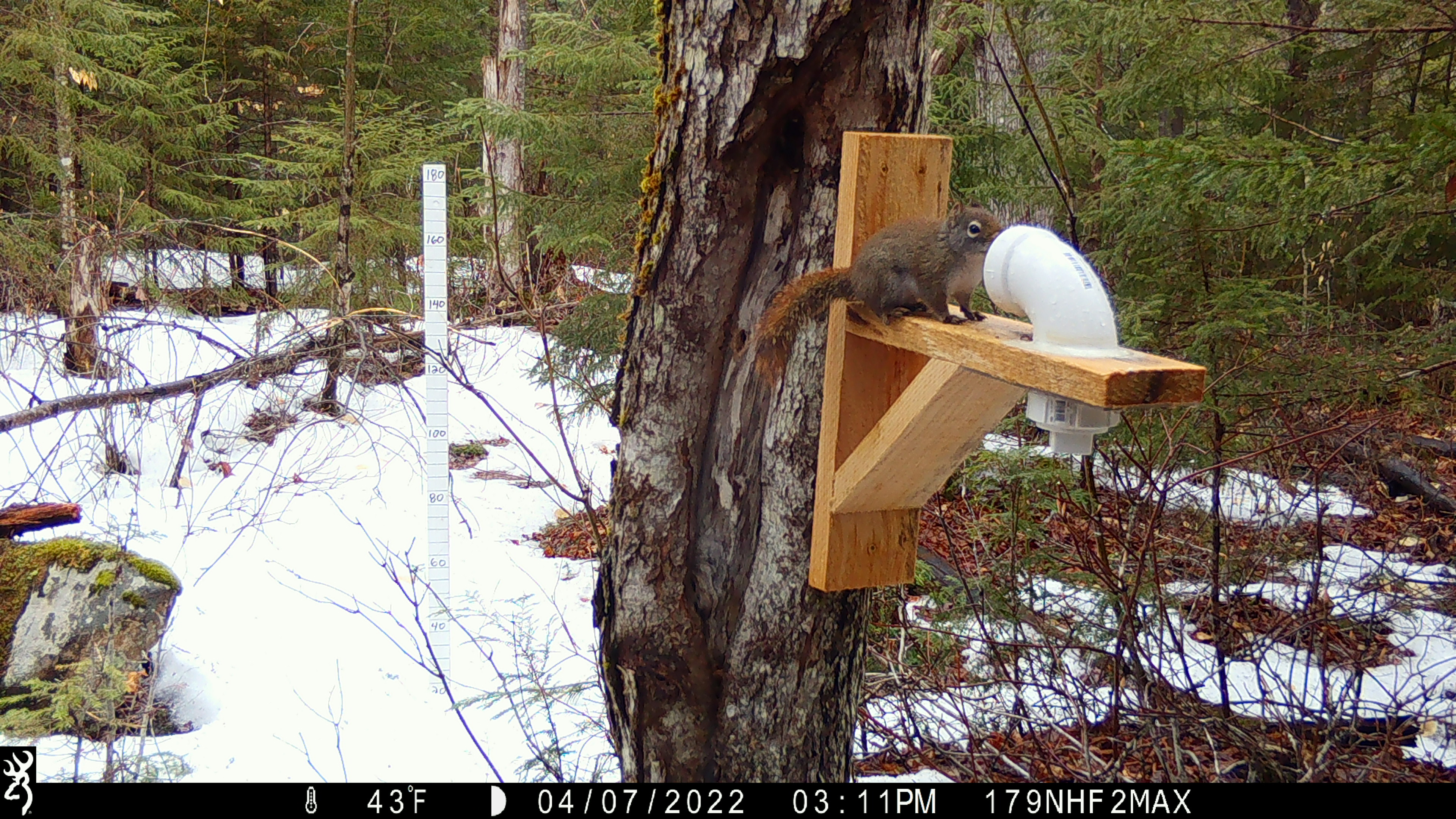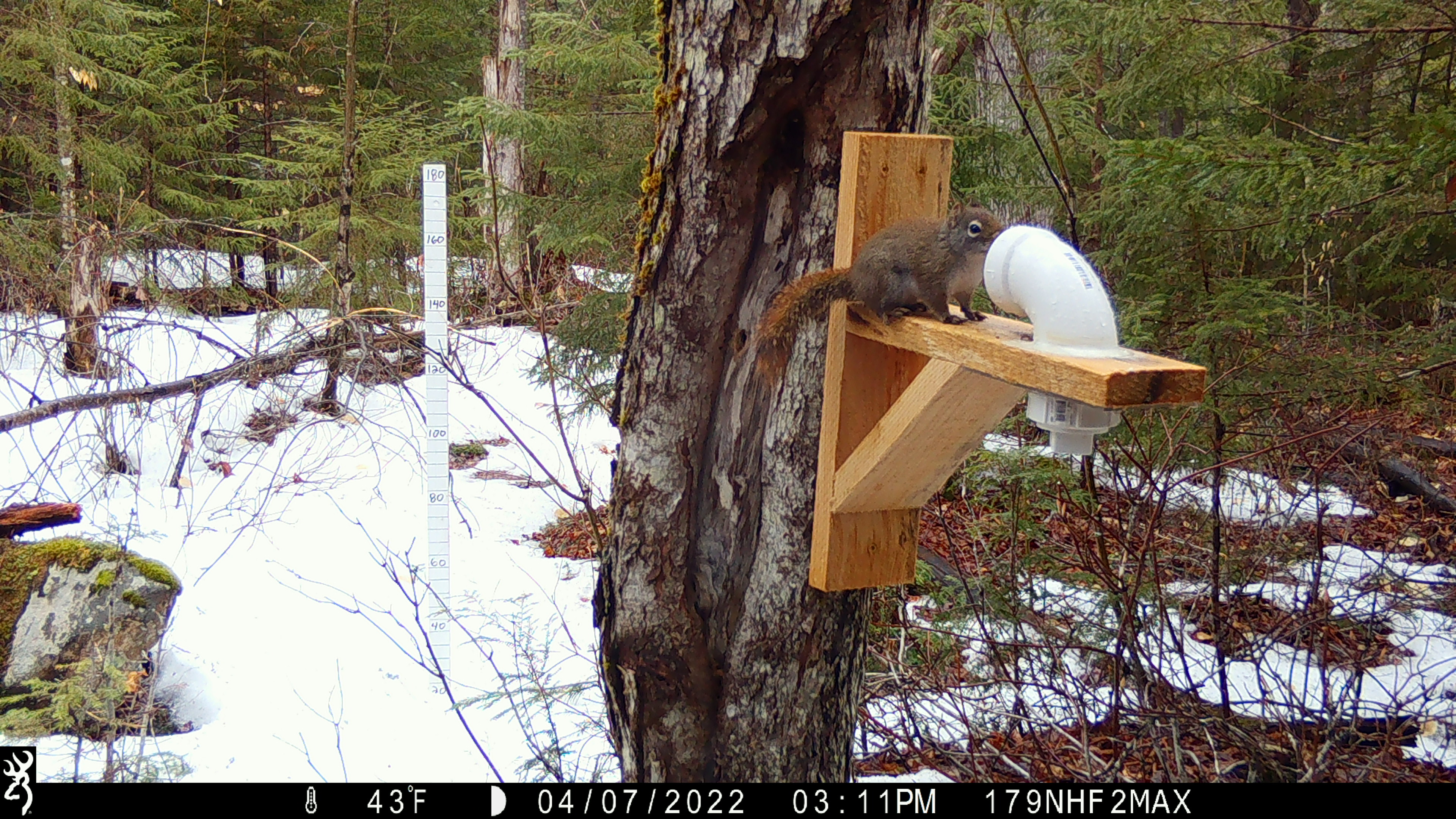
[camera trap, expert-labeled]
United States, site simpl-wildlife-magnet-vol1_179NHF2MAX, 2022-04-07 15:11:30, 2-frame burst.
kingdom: Animalia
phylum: Chordata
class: Mammalia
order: Rodentia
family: Sciuridae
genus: Tamiasciurus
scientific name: Tamiasciurus hudsonicus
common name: red squirrel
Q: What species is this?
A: Red squirrel (Tamiasciurus hudsonicus).